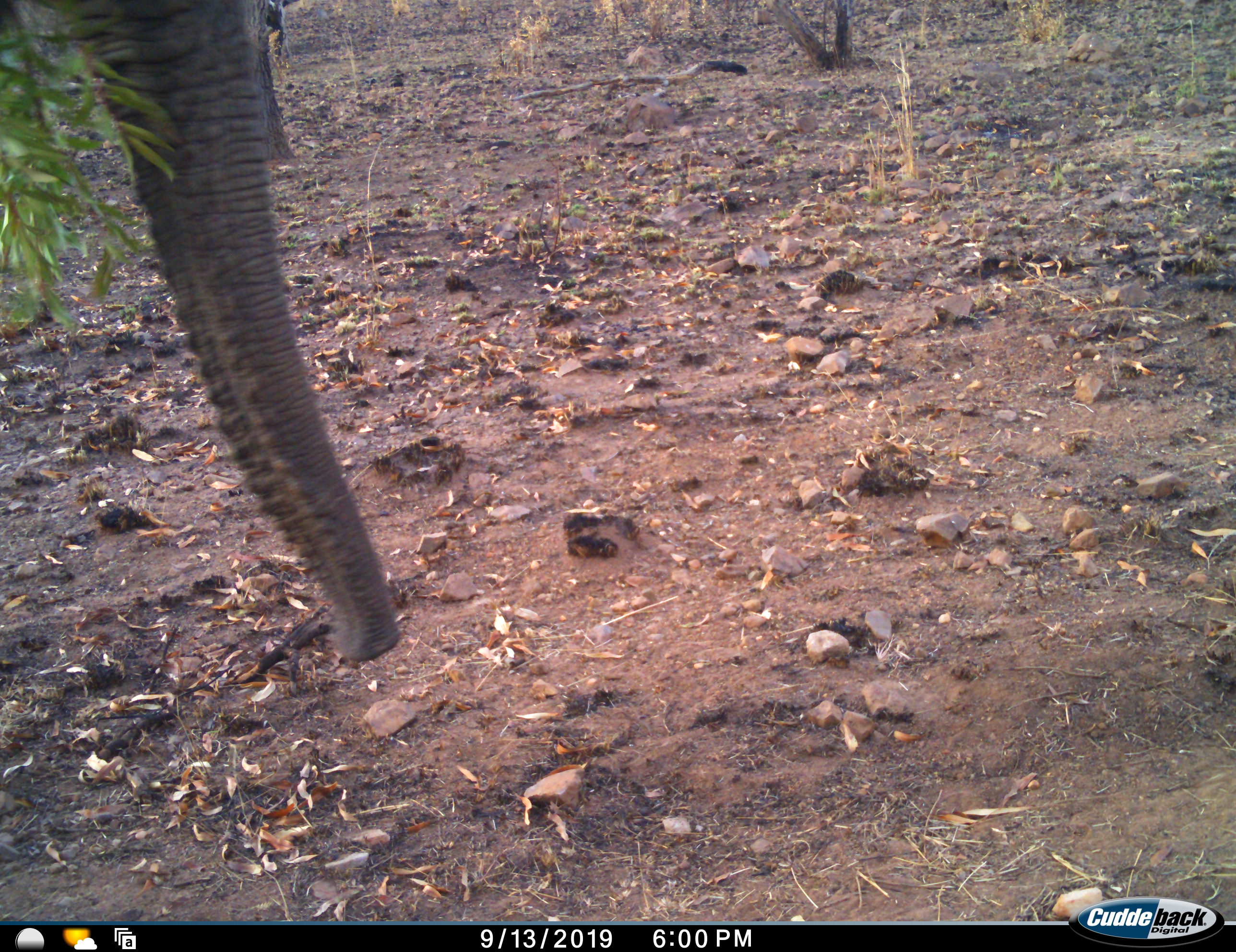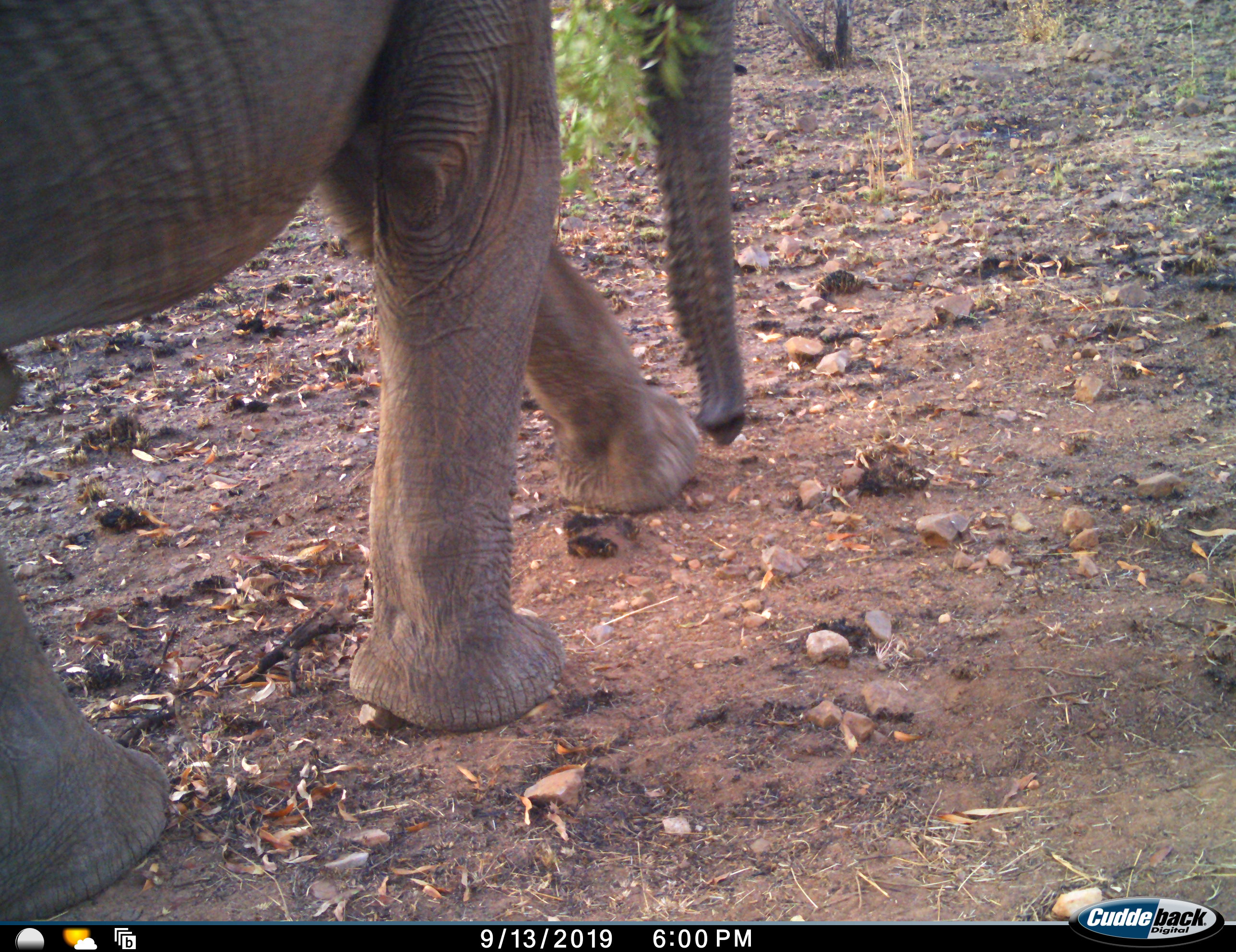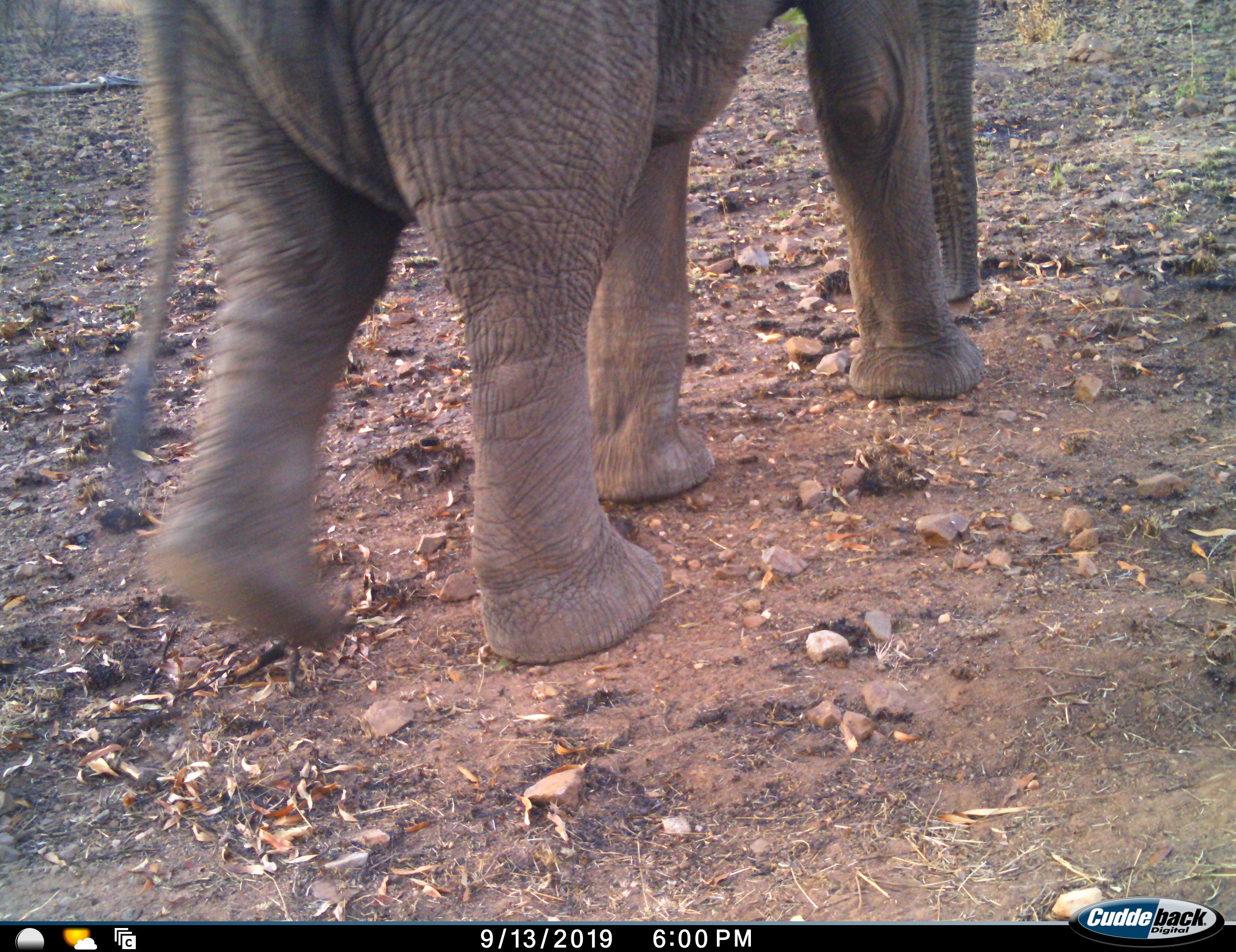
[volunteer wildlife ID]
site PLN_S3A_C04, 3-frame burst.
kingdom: Animalia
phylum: Chordata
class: Mammalia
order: Proboscidea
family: Elephantidae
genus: Loxodonta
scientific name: Loxodonta africana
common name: african bush elephant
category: elephant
Elephant (african bush elephant) (Loxodonta africana), count 1. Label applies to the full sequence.